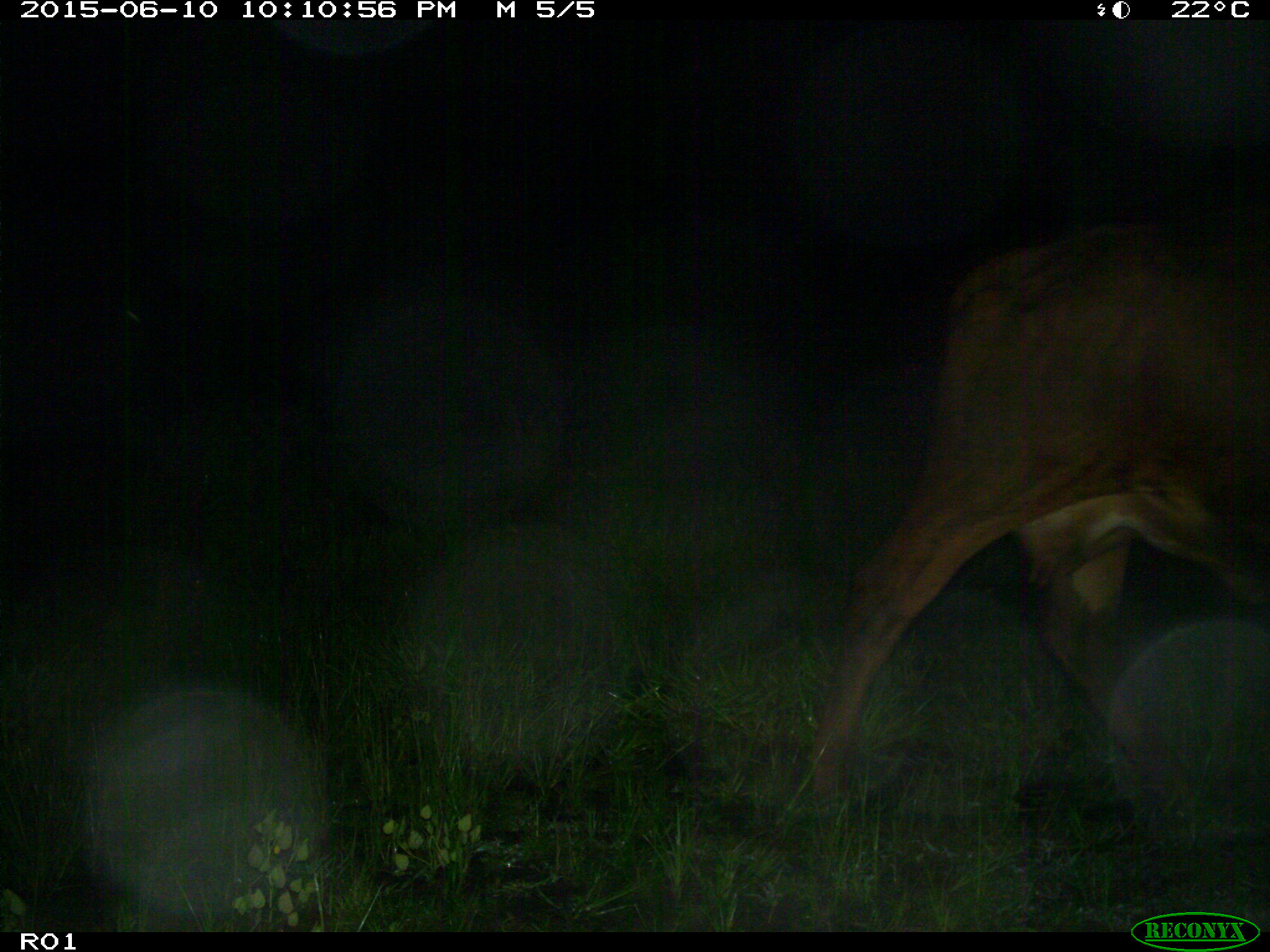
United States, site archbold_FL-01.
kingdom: Animalia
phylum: Chordata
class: Mammalia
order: Artiodactyla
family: Bovidae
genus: Bos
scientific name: Bos taurus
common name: domestic cow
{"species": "Bos taurus (domestic cow)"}